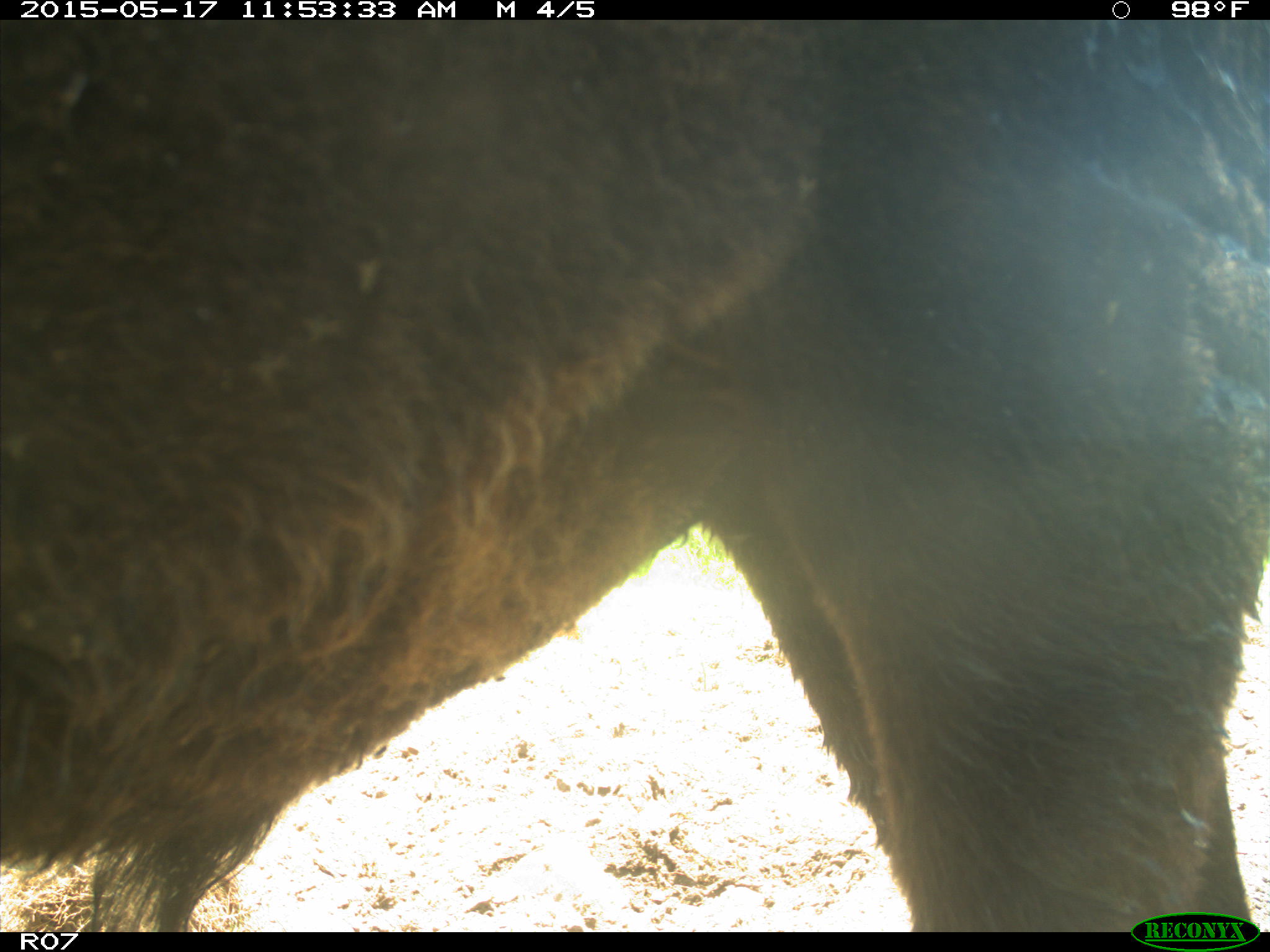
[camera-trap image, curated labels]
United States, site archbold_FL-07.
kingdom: Animalia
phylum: Chordata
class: Mammalia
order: Artiodactyla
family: Bovidae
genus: Bos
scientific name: Bos taurus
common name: domestic cow